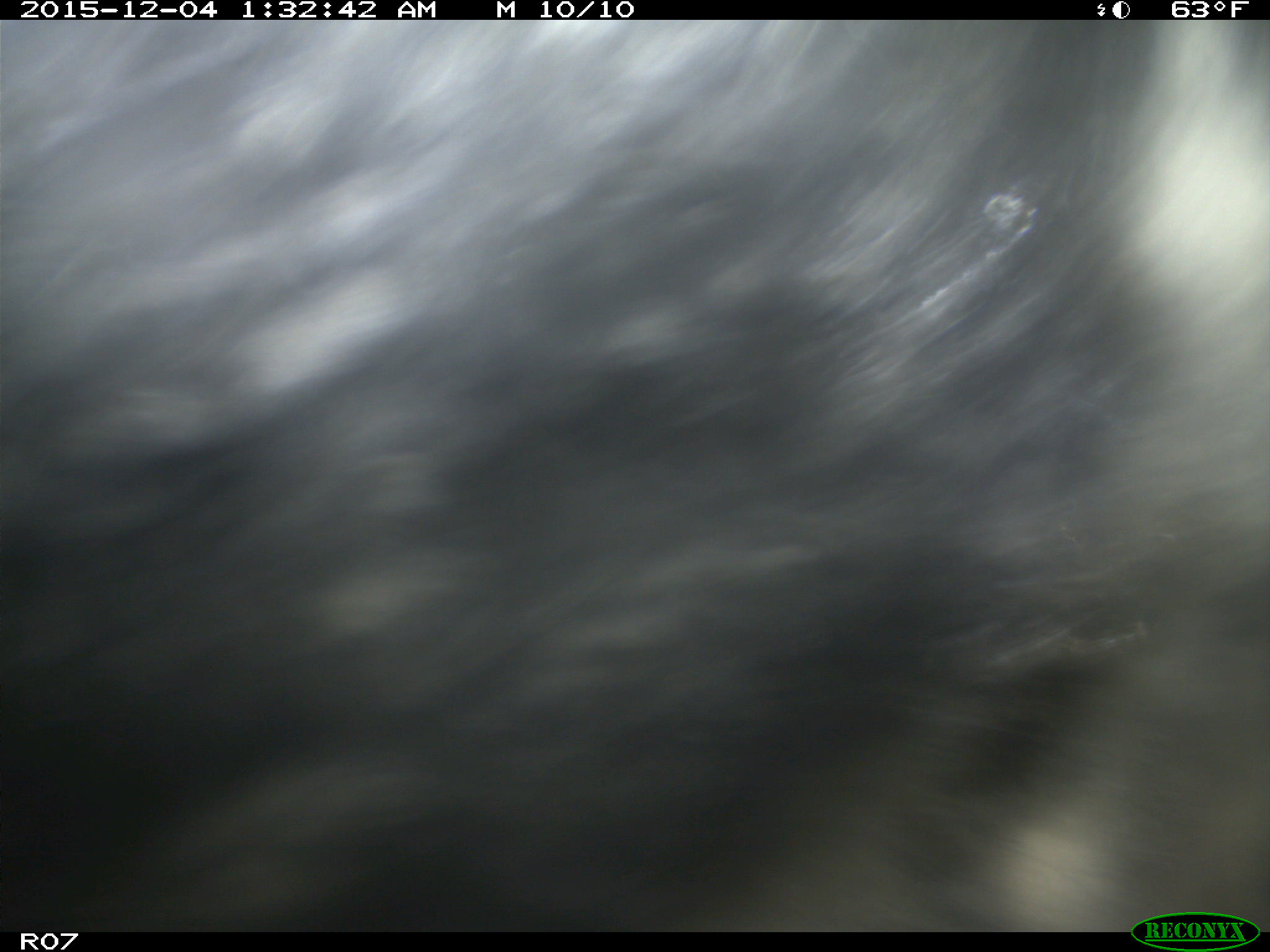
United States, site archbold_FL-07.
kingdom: Animalia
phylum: Chordata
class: Mammalia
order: Artiodactyla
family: Bovidae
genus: Bos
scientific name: Bos taurus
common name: domestic cow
Bos taurus (domestic cow).